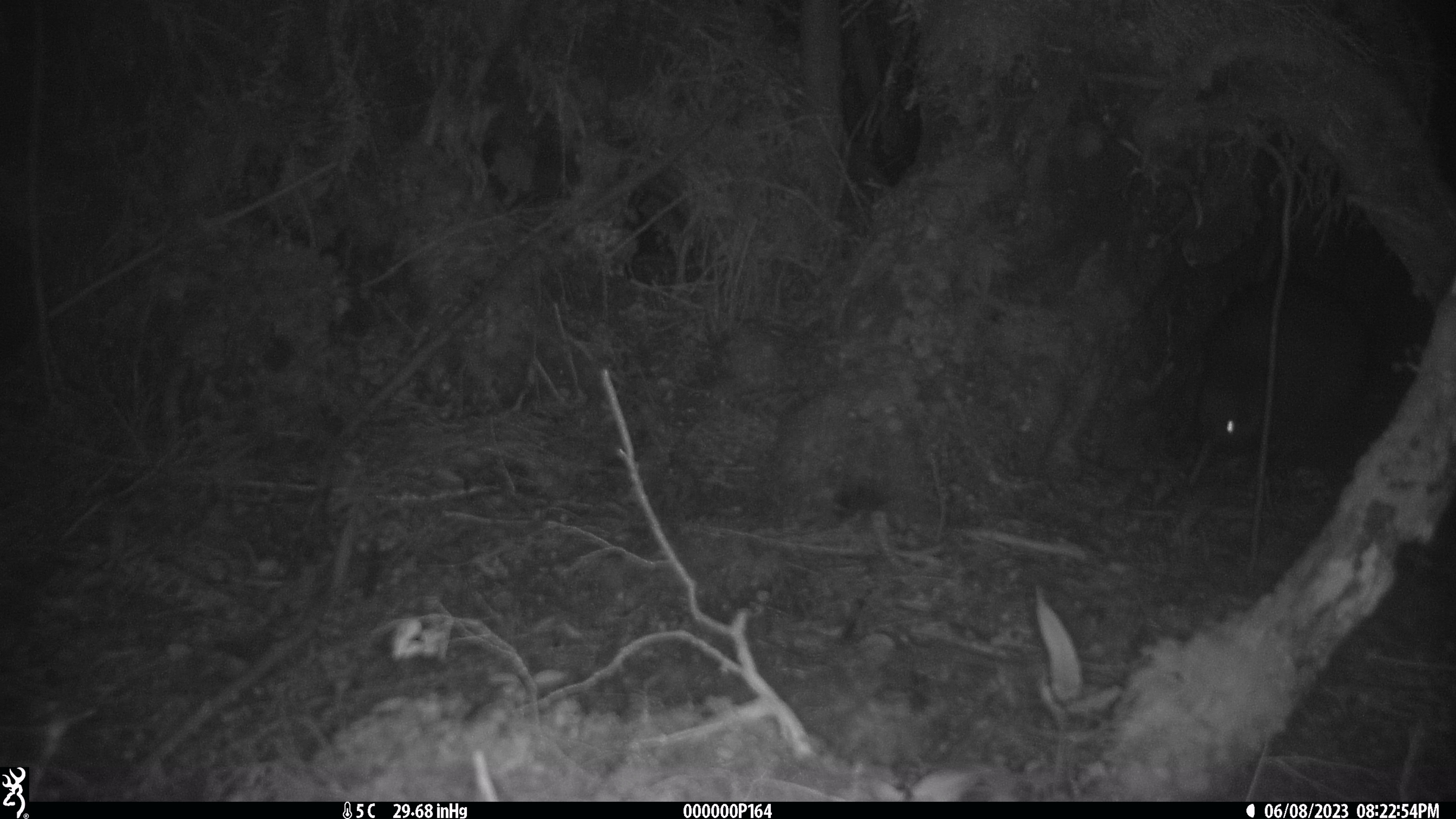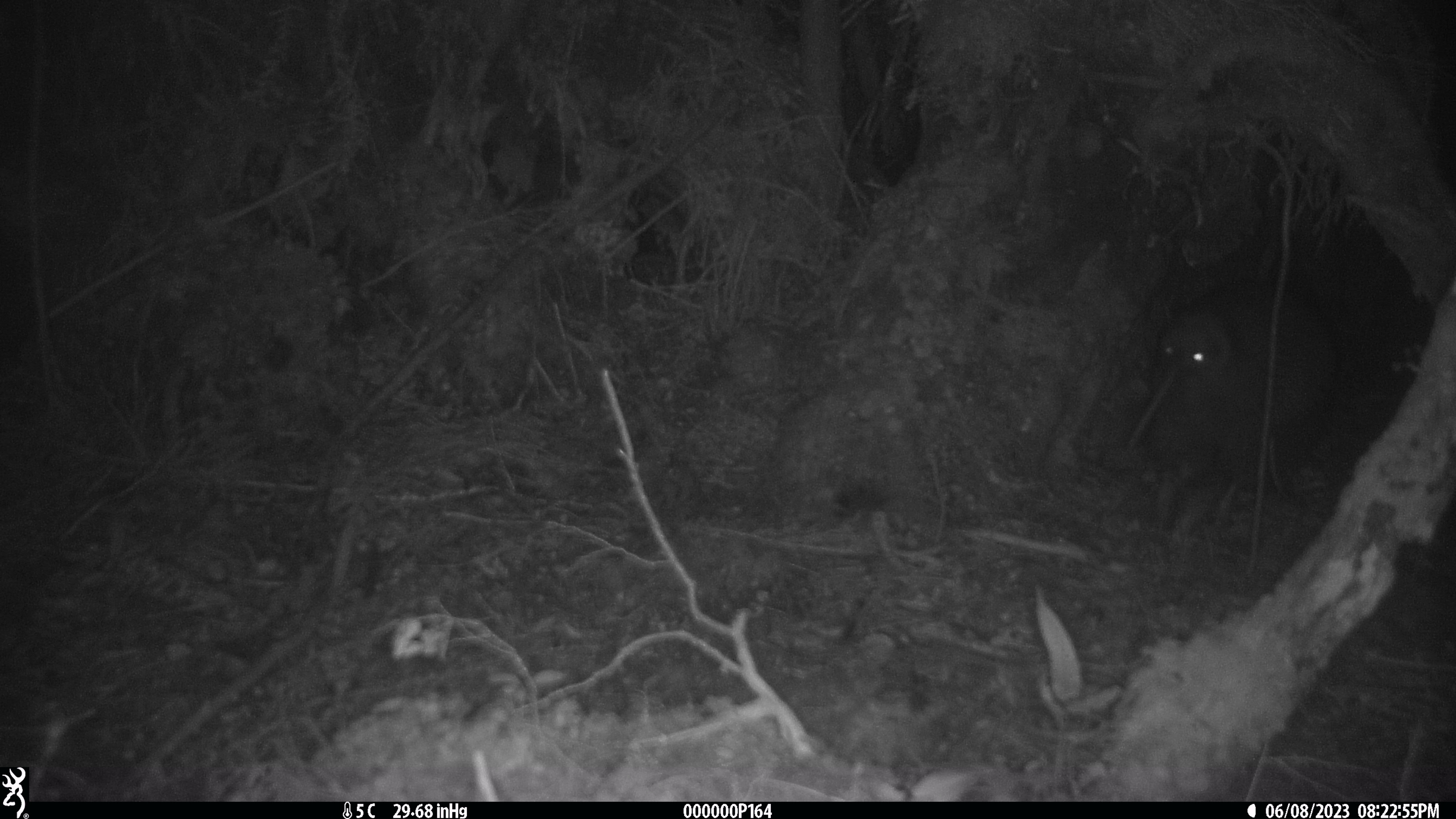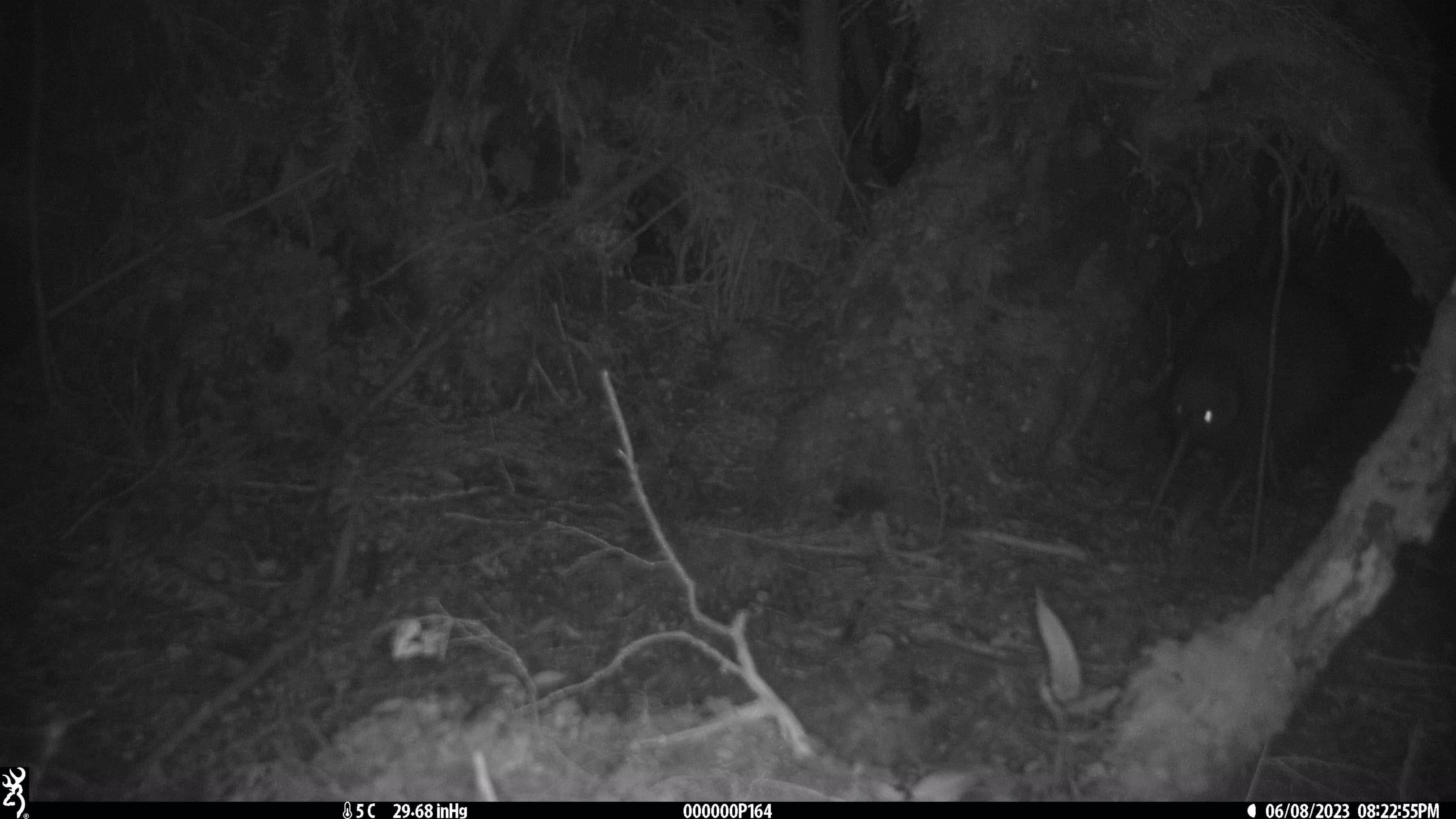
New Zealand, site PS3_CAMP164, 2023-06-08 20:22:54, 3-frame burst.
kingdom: Animalia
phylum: Chordata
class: Aves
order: Apterygiformes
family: Apterygidae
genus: Apteryx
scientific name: Apteryx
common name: kiwi